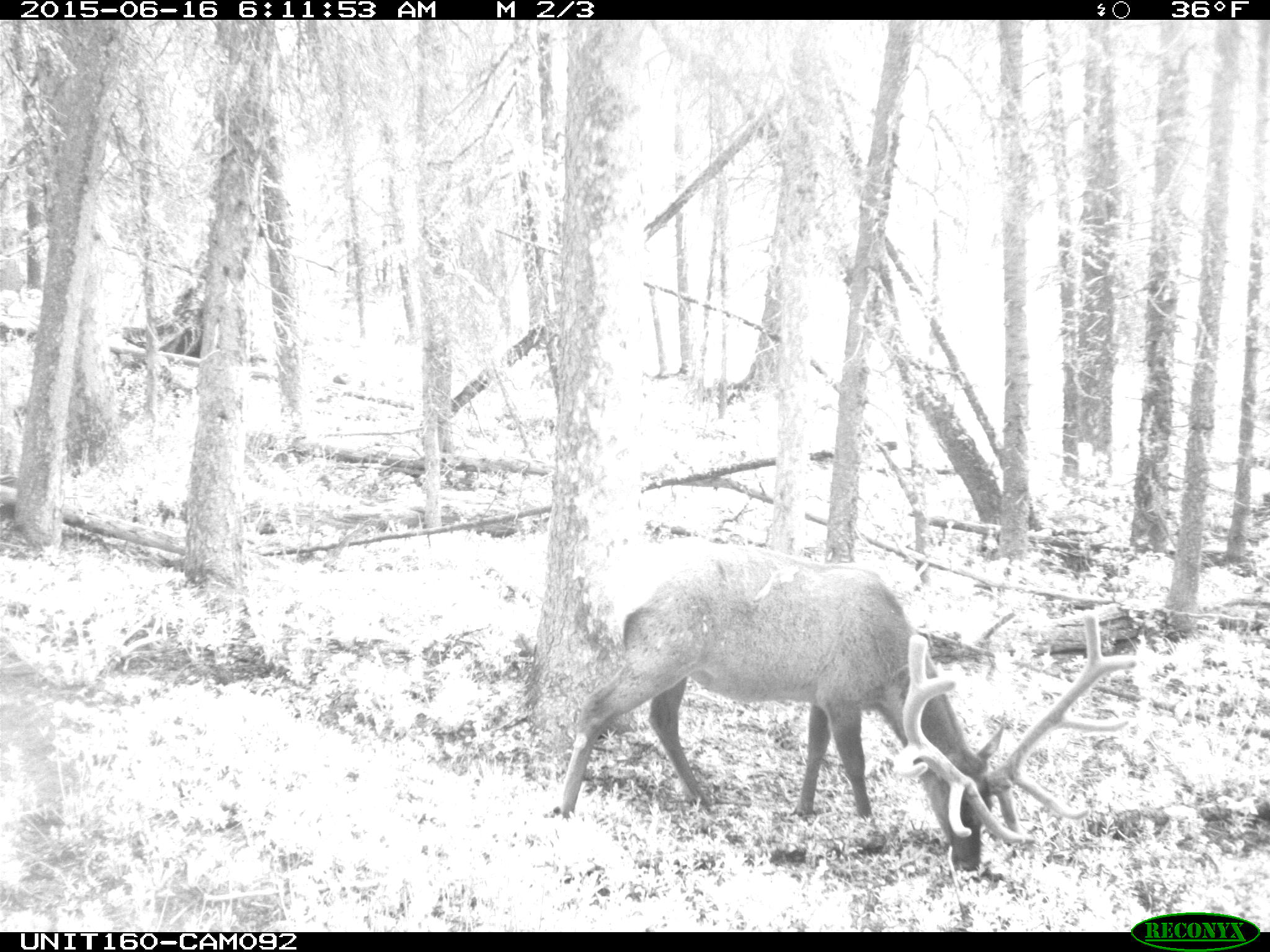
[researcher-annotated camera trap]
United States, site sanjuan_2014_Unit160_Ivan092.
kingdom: Animalia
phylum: Chordata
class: Mammalia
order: Artiodactyla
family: Cervidae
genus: Cervus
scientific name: Cervus elaphus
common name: red deer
Cervus elaphus (red deer).